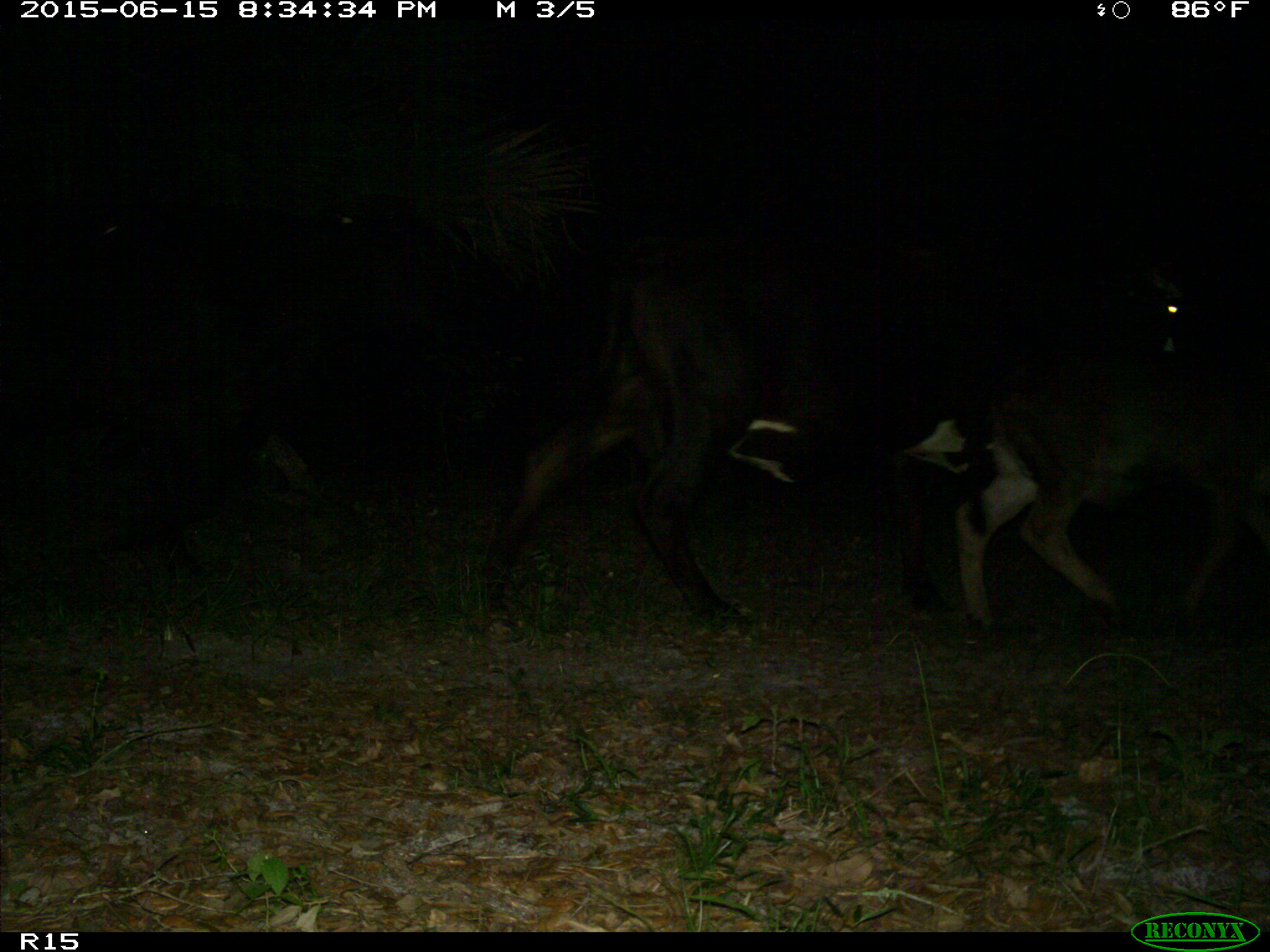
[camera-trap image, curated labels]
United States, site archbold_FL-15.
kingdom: Animalia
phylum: Chordata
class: Mammalia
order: Artiodactyla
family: Bovidae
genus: Bos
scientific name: Bos taurus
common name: domestic cow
Bos taurus (domestic cow).